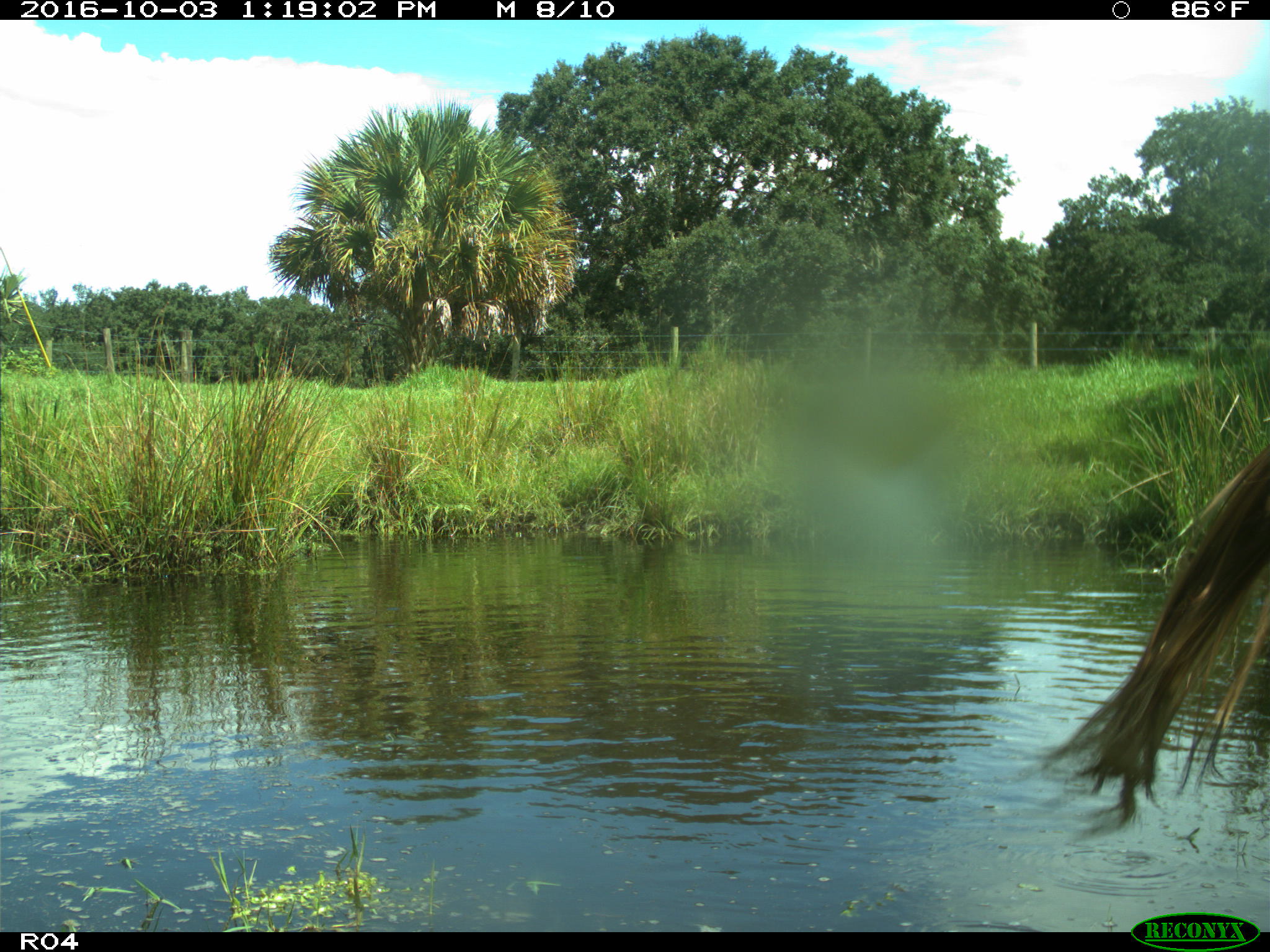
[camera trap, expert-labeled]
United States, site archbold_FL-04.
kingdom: Animalia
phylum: Chordata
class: Mammalia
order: Artiodactyla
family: Bovidae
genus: Bos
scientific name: Bos taurus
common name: domestic cow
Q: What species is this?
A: Bos taurus (domestic cow).